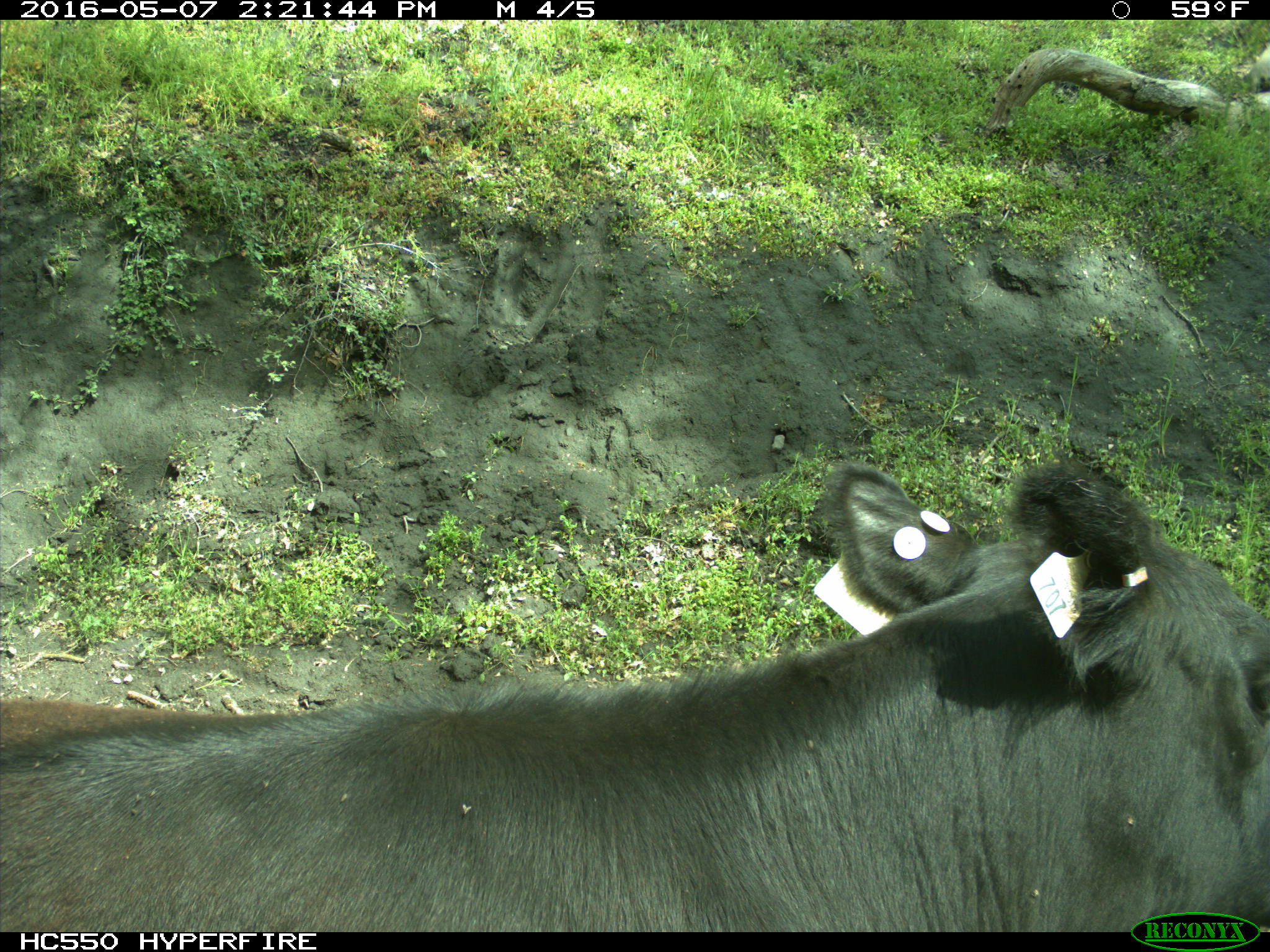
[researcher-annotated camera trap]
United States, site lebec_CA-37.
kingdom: Animalia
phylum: Chordata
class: Mammalia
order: Artiodactyla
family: Bovidae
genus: Bos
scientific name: Bos taurus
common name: domestic cow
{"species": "Bos taurus (domestic cow)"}